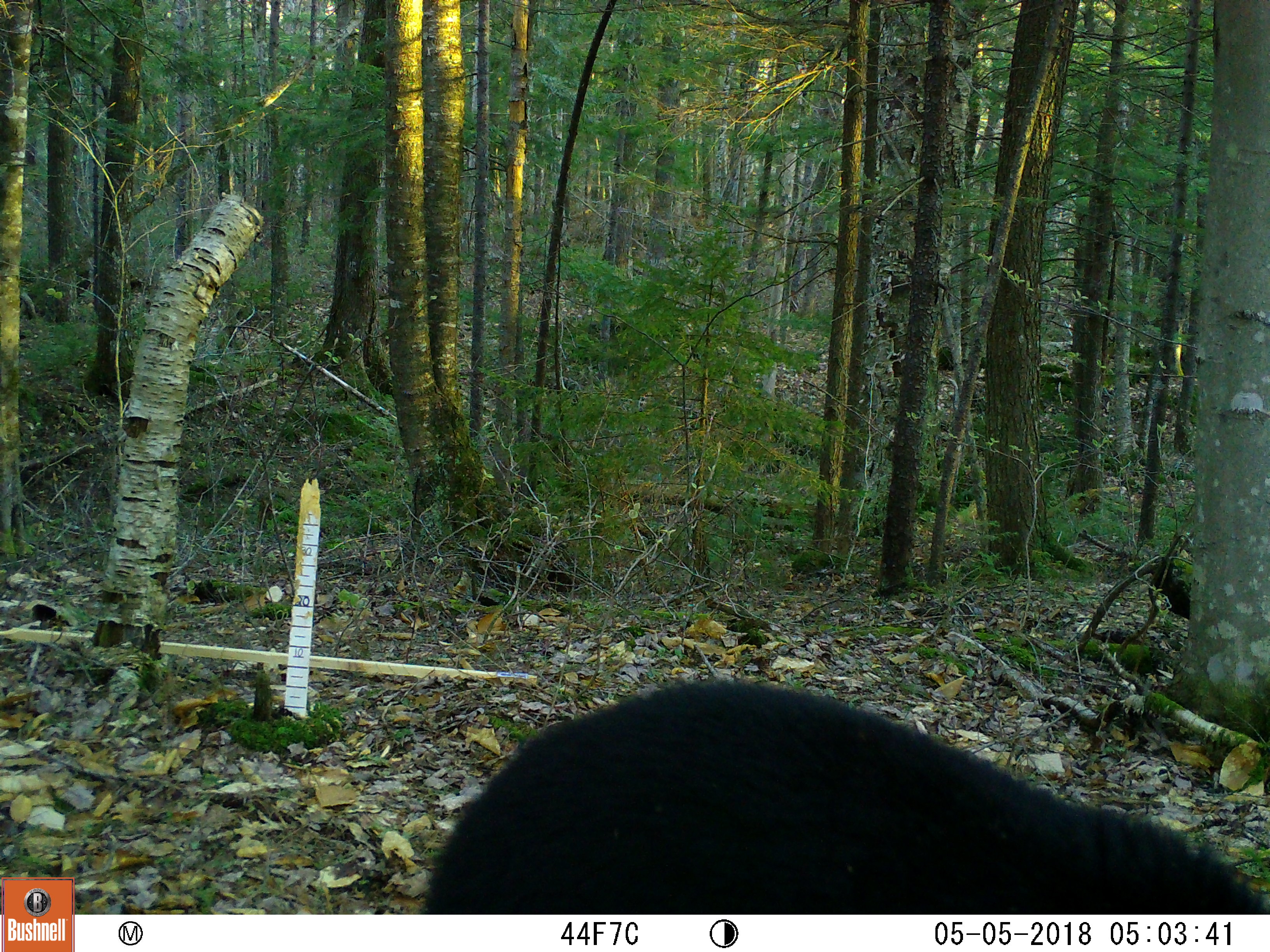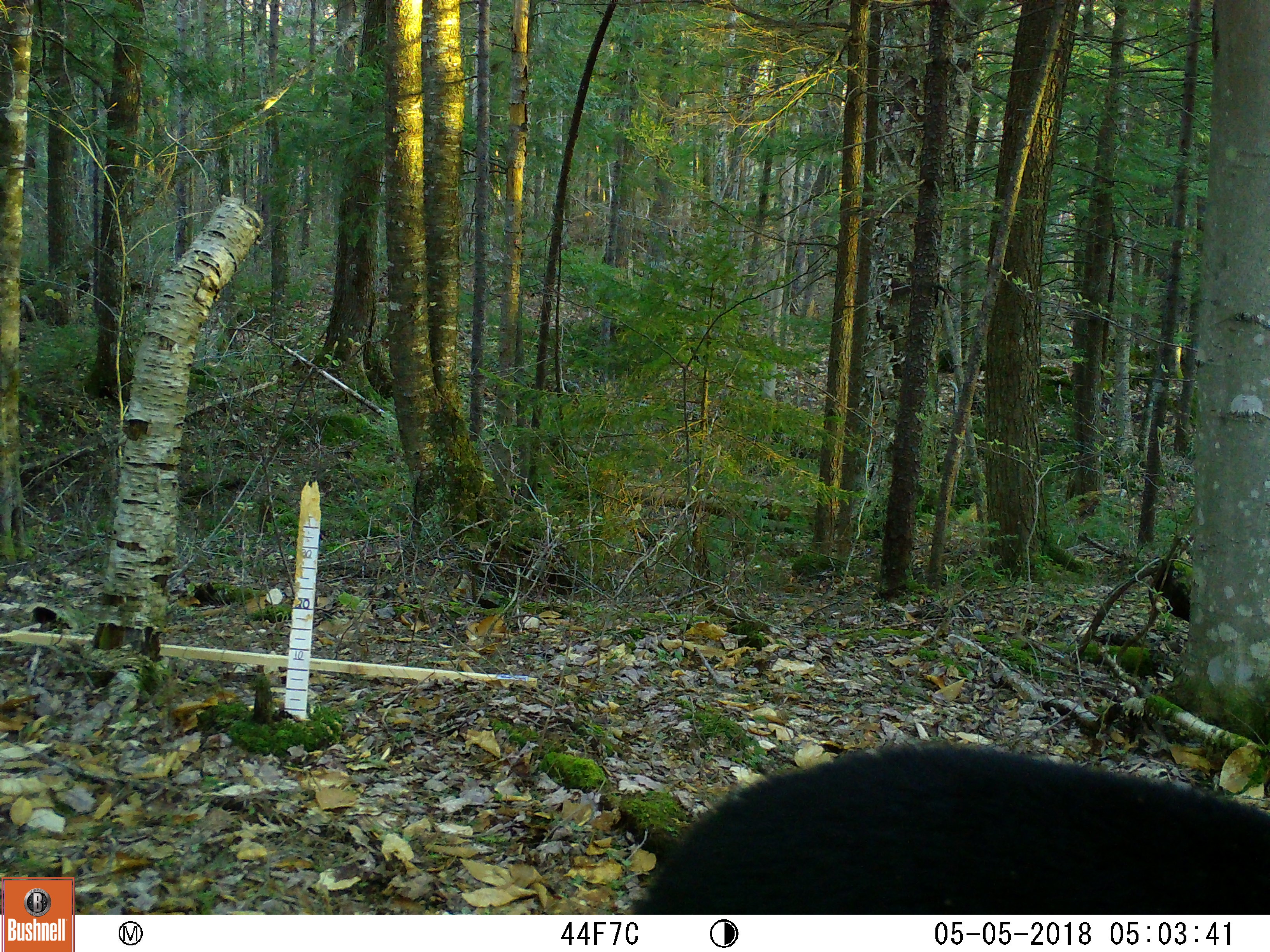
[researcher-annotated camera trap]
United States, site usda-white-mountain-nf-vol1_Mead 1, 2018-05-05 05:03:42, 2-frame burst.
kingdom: Animalia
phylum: Chordata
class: Mammalia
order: Carnivora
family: Ursidae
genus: Ursus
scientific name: Ursus americanus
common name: black bear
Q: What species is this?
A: Black bear (Ursus americanus).